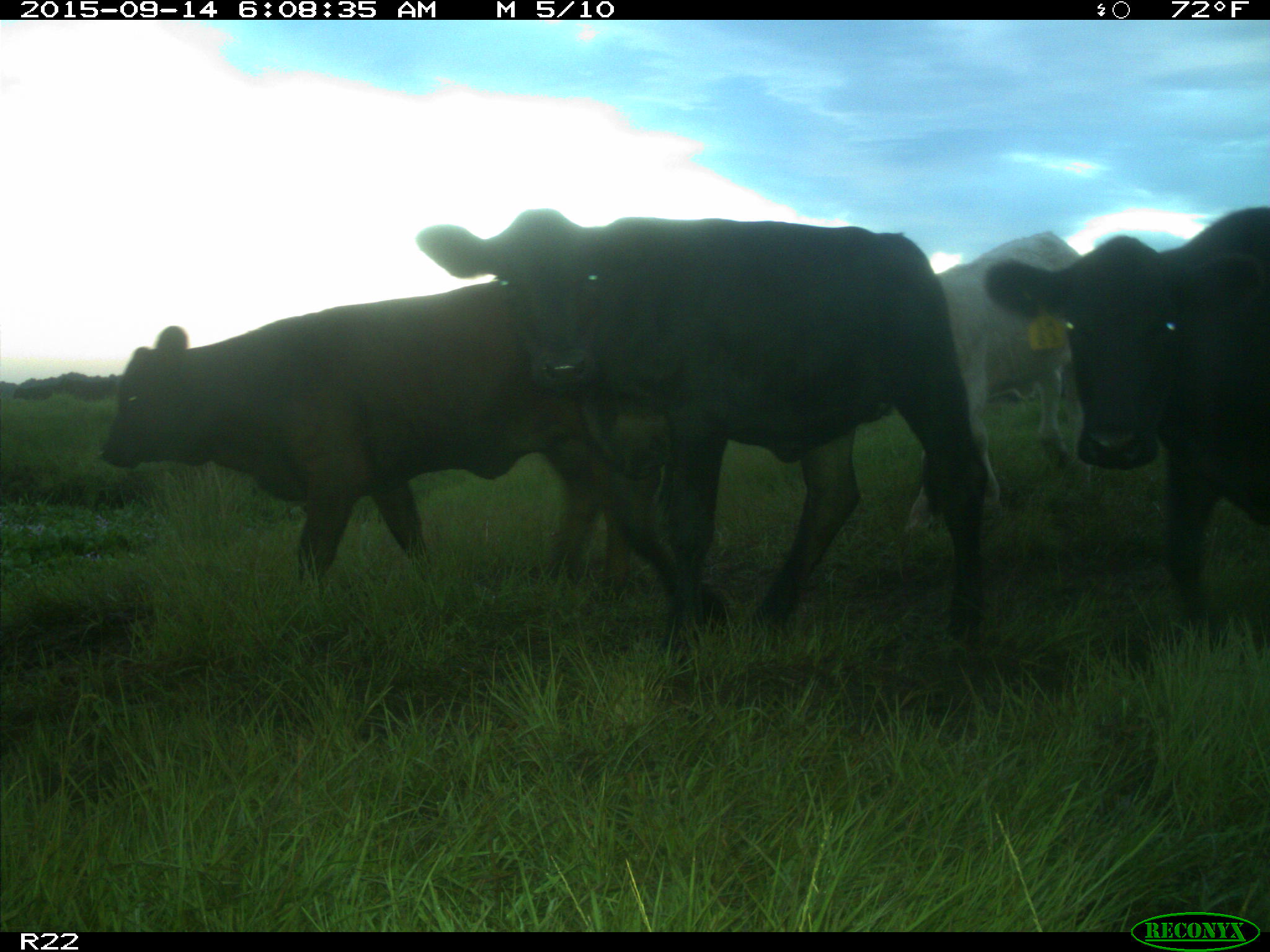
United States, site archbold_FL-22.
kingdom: Animalia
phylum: Chordata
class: Mammalia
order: Artiodactyla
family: Bovidae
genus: Bos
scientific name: Bos taurus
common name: domestic cow